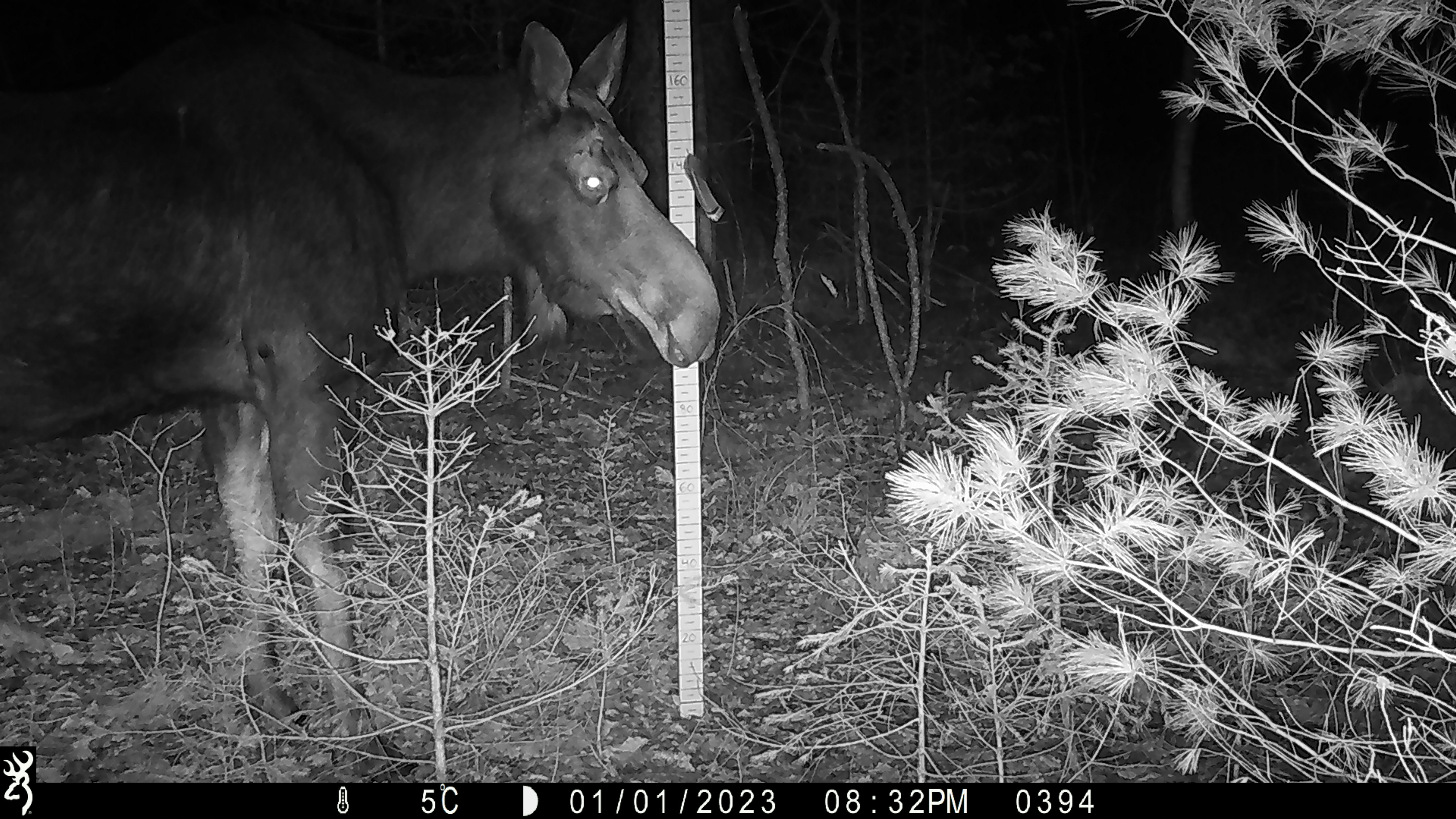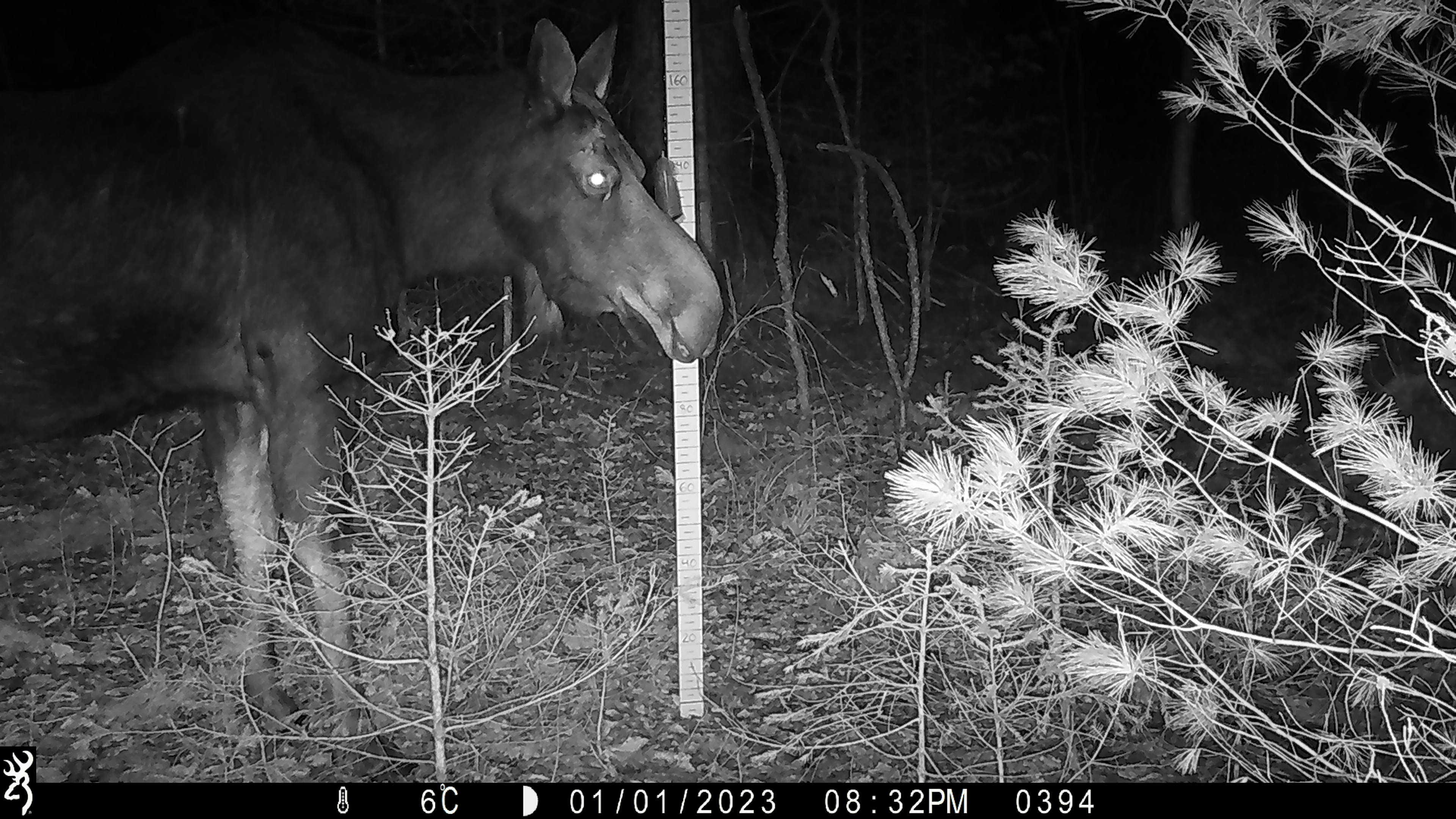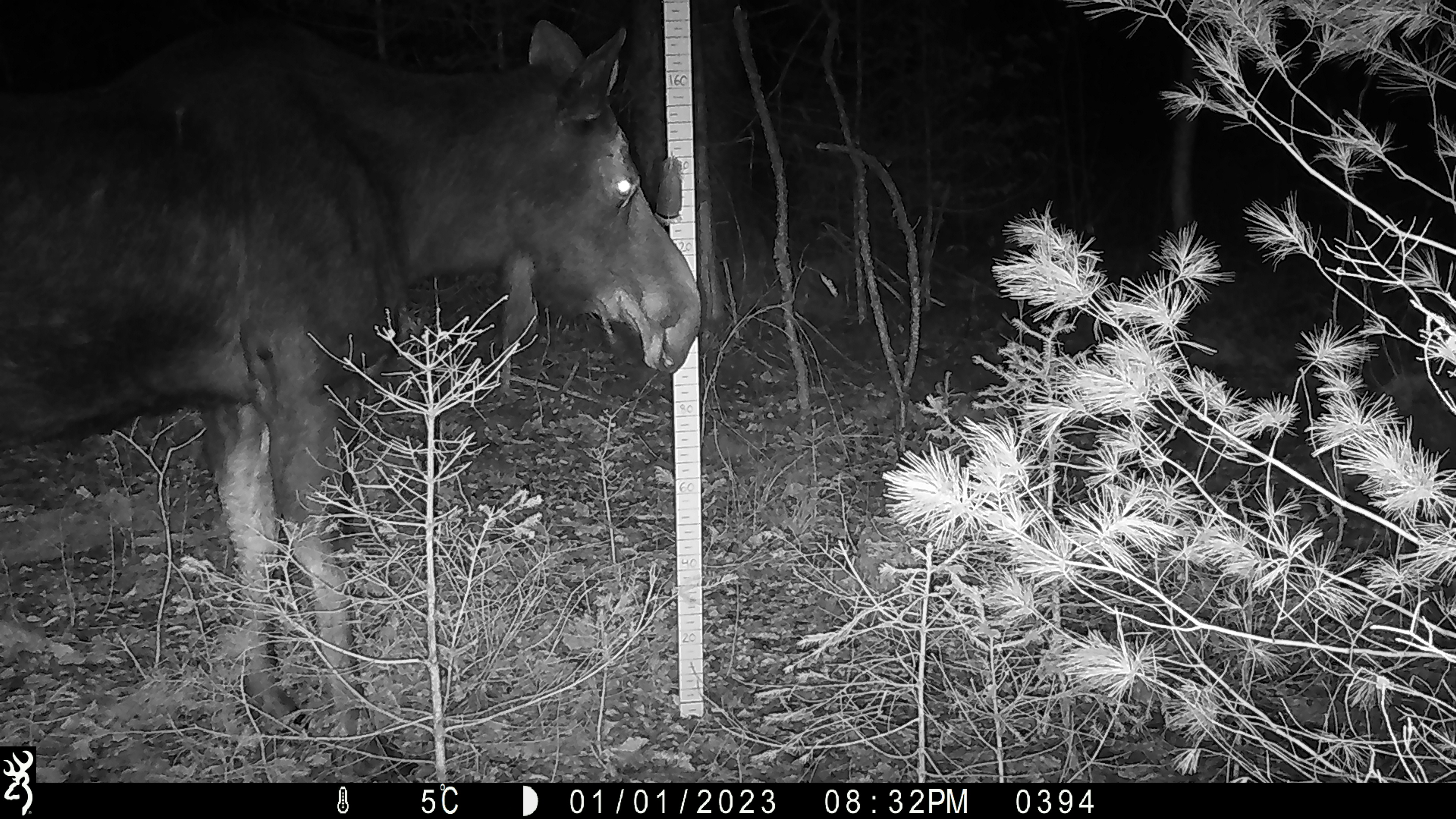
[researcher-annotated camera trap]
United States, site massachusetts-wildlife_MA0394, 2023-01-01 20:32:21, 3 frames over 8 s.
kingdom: Animalia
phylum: Chordata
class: Mammalia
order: Artiodactyla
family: Cervidae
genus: Alces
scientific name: Alces alces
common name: moose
Moose (Alces alces).